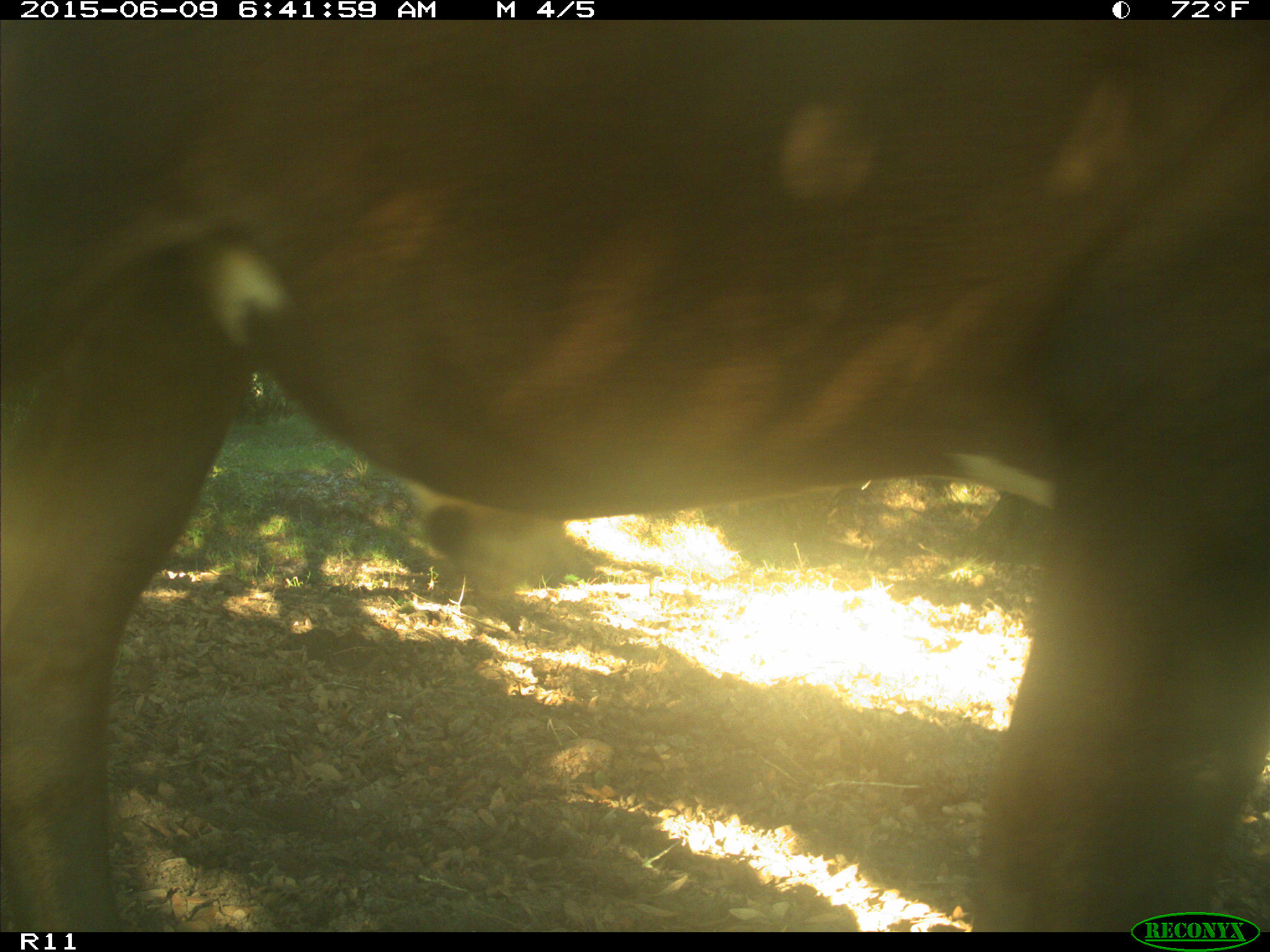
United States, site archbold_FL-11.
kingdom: Animalia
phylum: Chordata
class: Mammalia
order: Artiodactyla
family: Bovidae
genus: Bos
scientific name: Bos taurus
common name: domestic cow